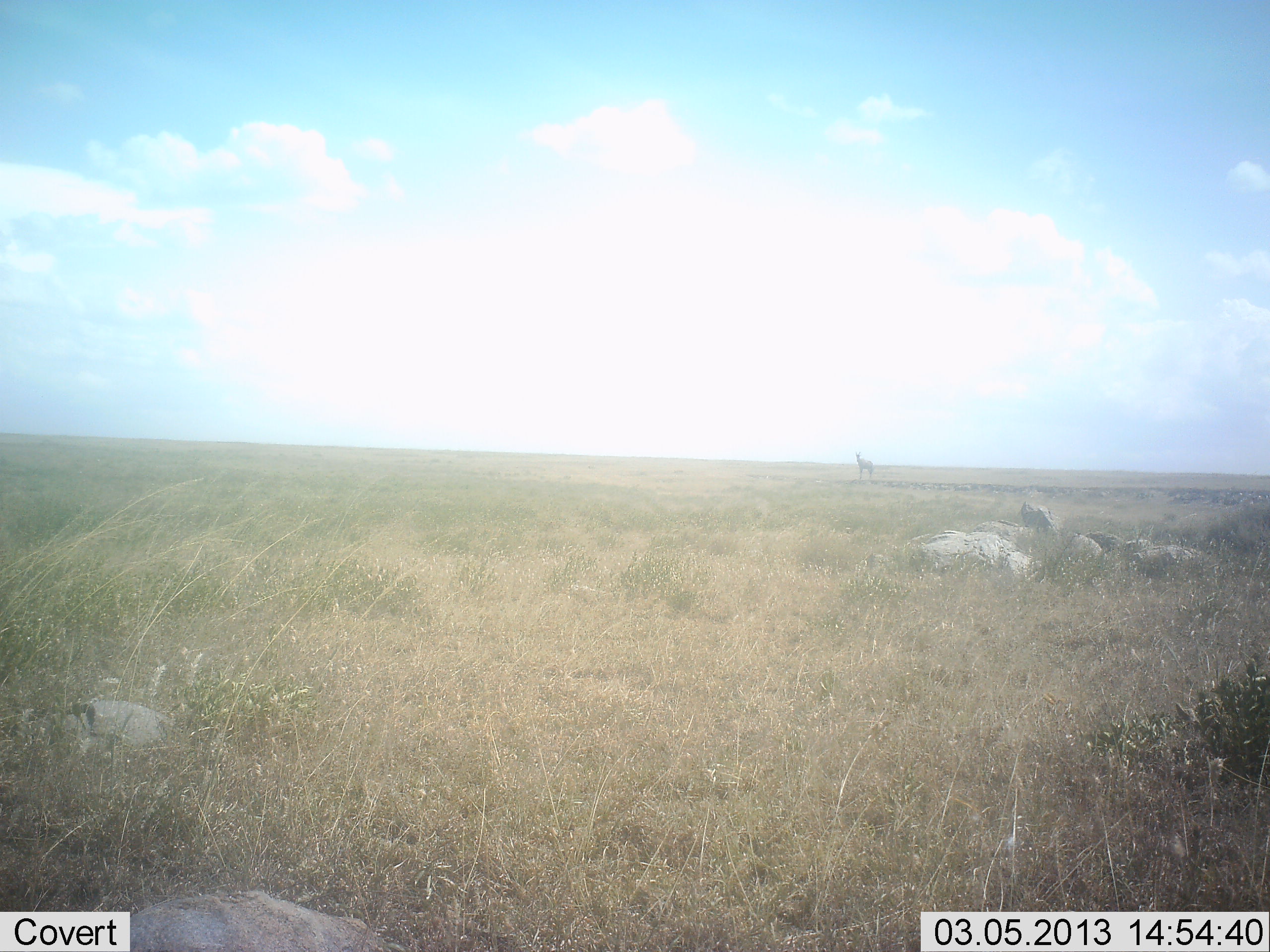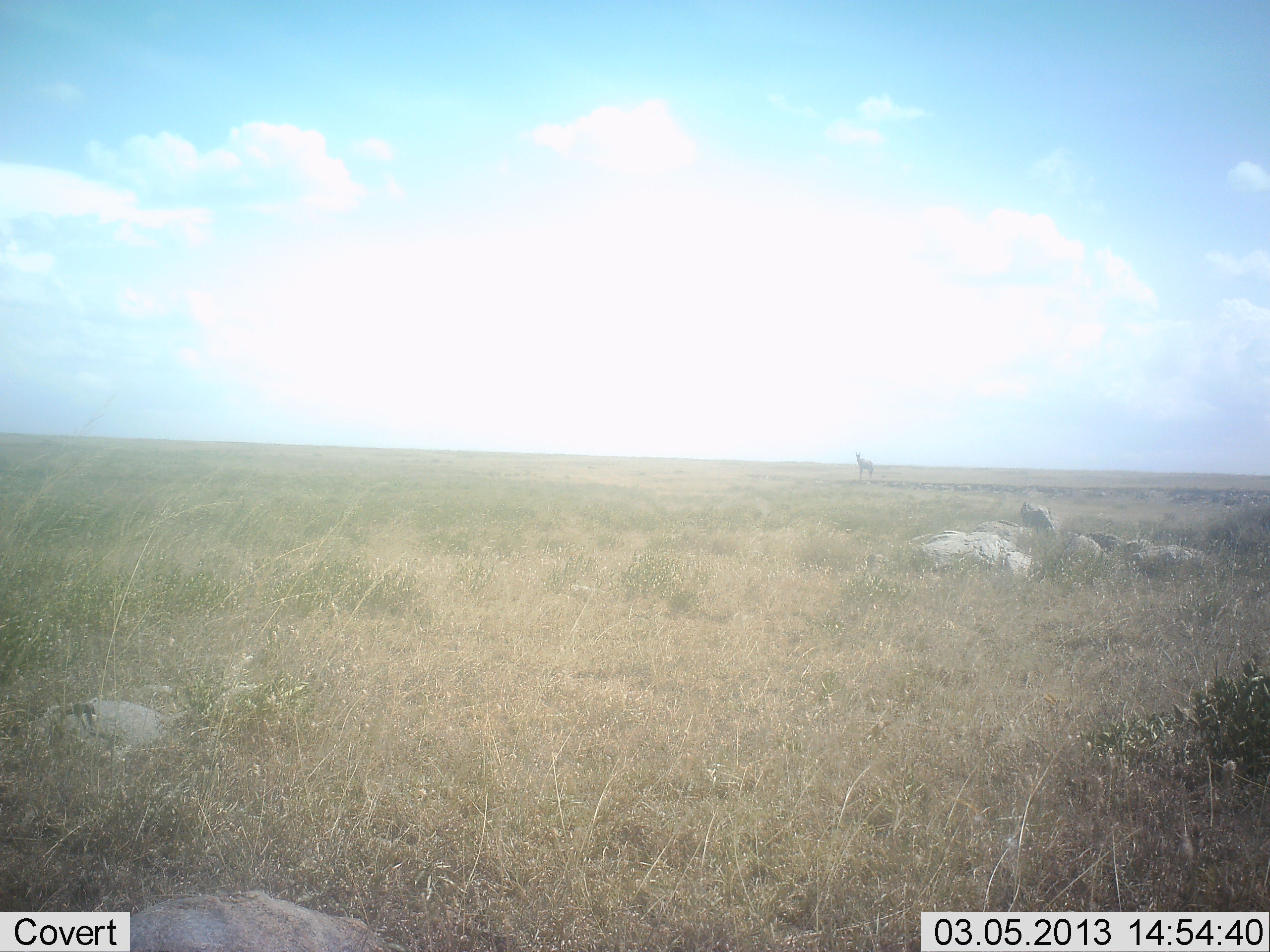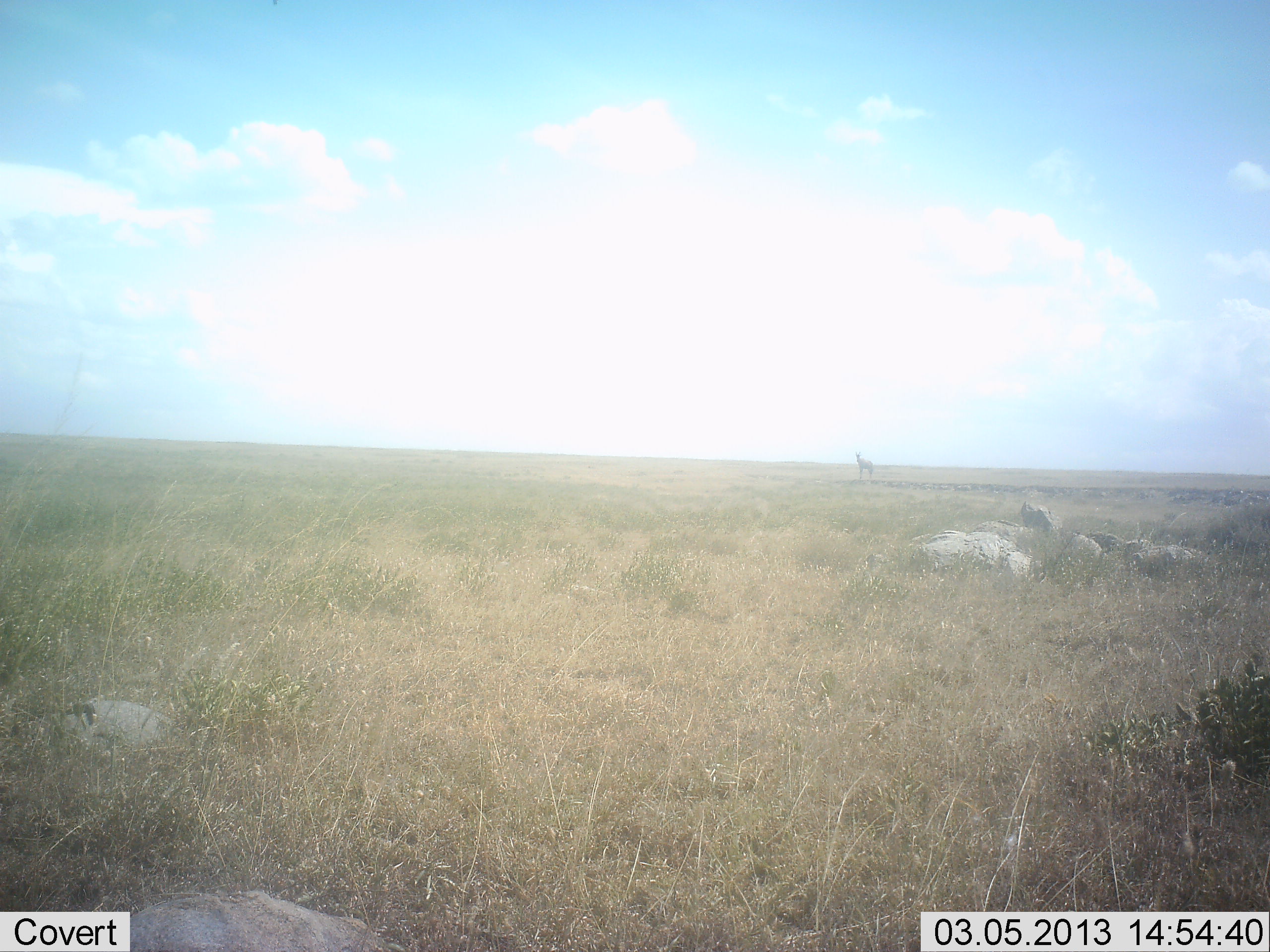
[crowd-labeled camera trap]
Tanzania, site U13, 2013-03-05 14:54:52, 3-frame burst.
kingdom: Animalia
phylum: Chordata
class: Mammalia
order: Artiodactyla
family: Bovidae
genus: Alcelaphus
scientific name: Alcelaphus buselaphus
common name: hartebeest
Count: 1.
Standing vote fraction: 100%.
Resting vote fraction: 0%.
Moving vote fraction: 0%.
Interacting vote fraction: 0%.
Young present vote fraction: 0%.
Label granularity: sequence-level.